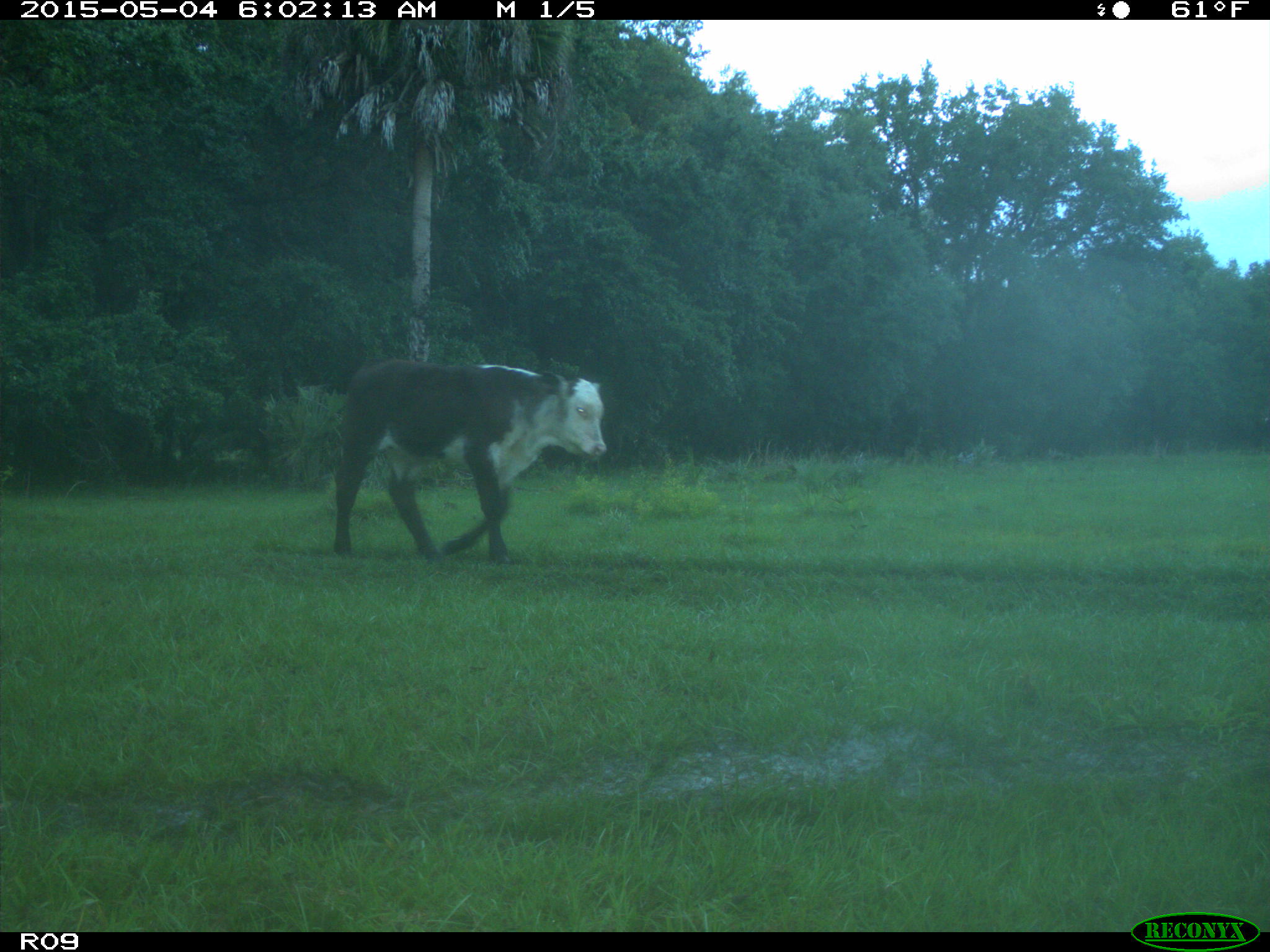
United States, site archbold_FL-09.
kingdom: Animalia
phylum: Chordata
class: Mammalia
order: Artiodactyla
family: Bovidae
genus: Bos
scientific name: Bos taurus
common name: domestic cow